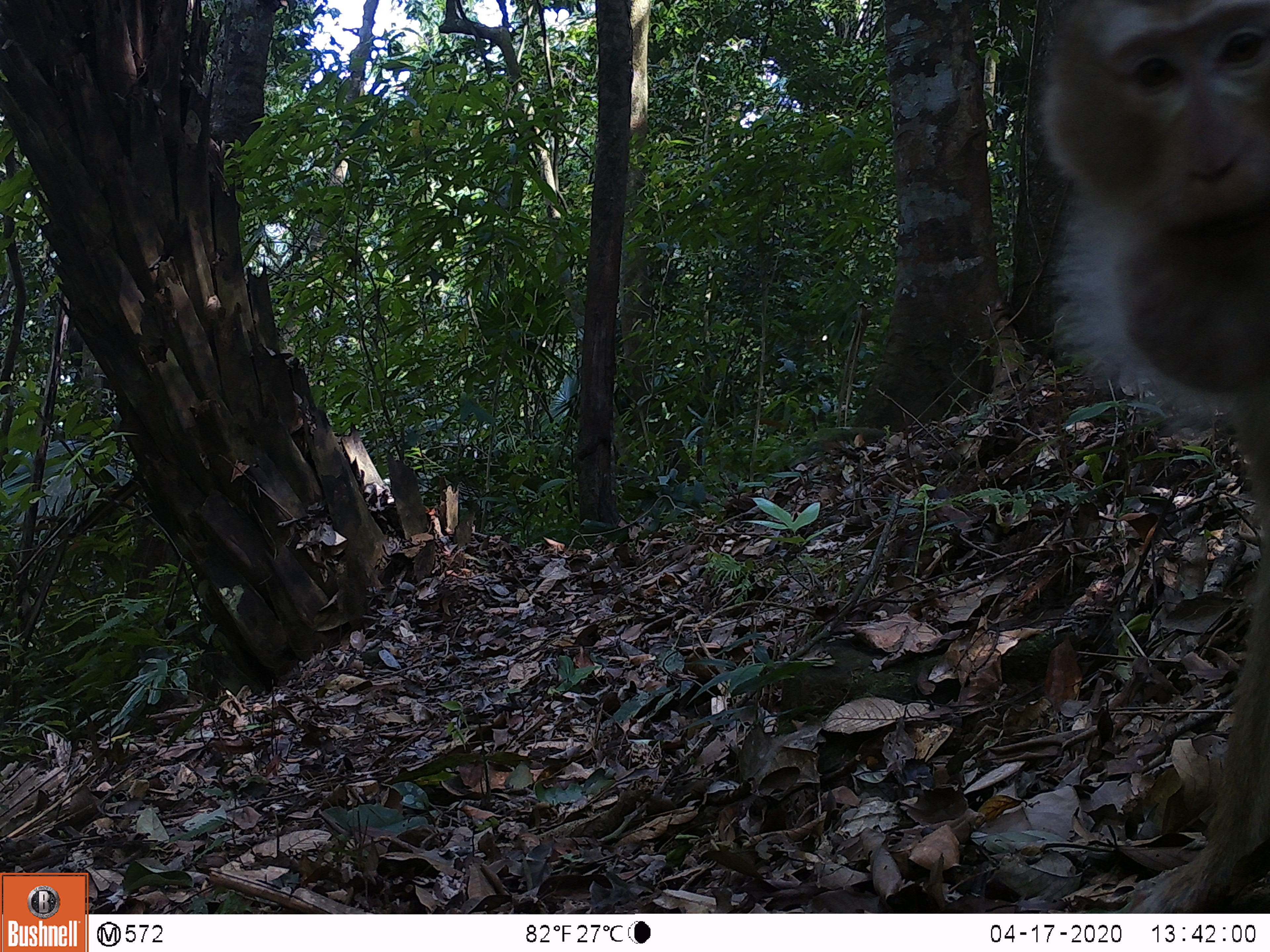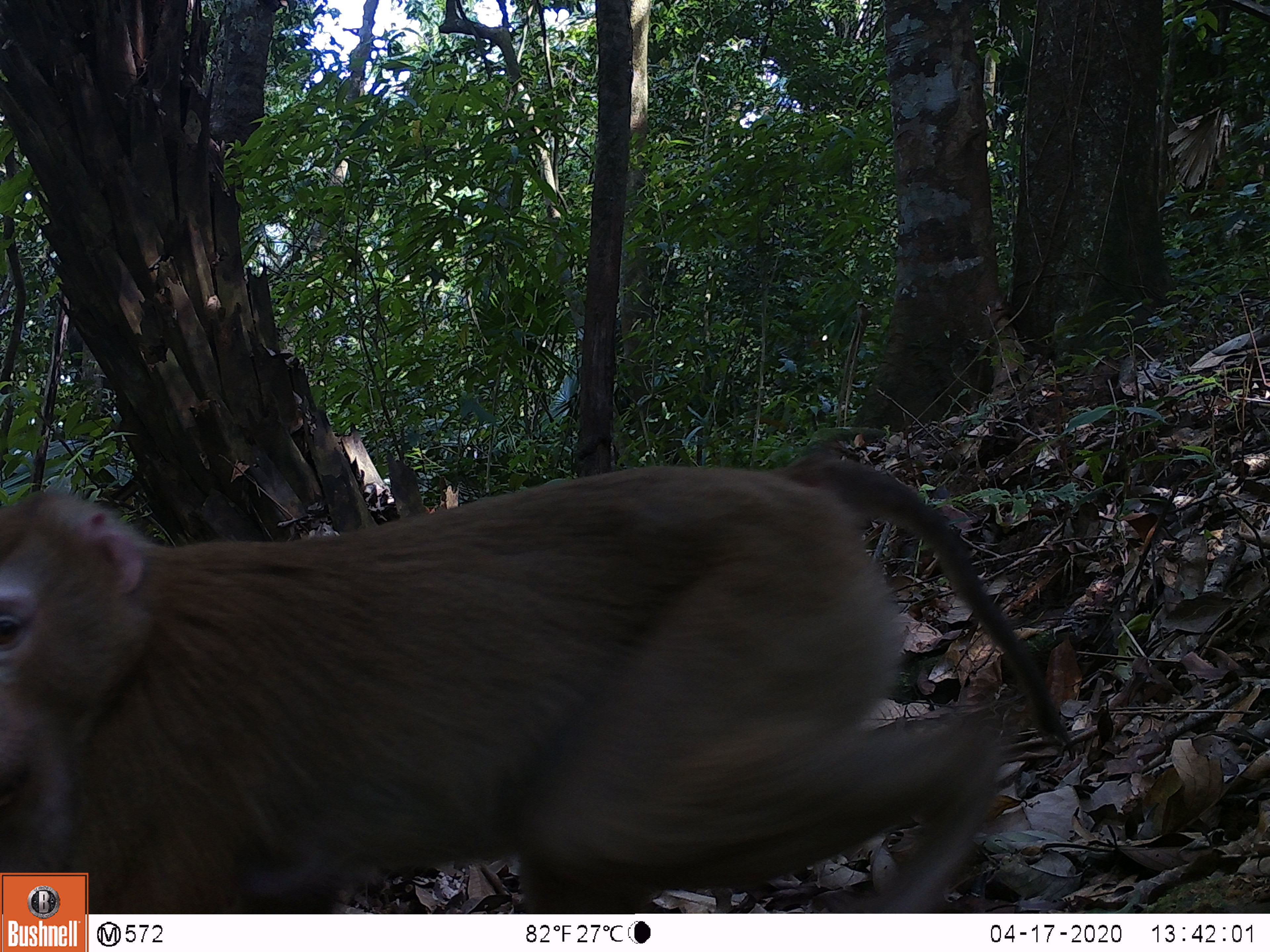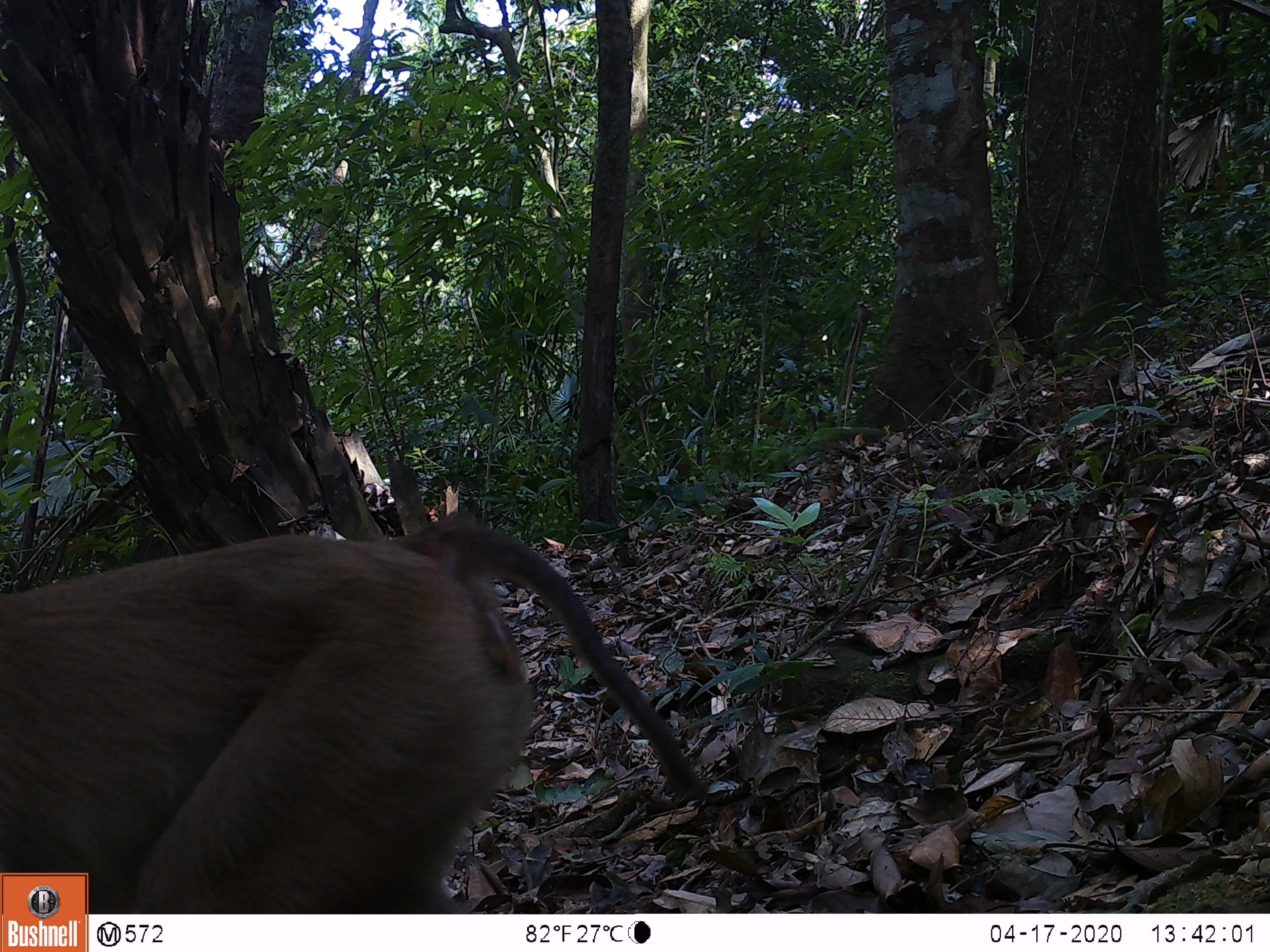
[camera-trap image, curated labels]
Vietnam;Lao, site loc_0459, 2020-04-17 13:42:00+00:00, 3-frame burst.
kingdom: Animalia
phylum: Chordata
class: Mammalia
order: Primates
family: Cercopithecidae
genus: Macaca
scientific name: Macaca nemestrina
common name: pig-tailed macaque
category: pig tailed macaque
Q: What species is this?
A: Pig tailed macaque (pig-tailed macaque) (Macaca nemestrina).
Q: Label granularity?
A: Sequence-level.